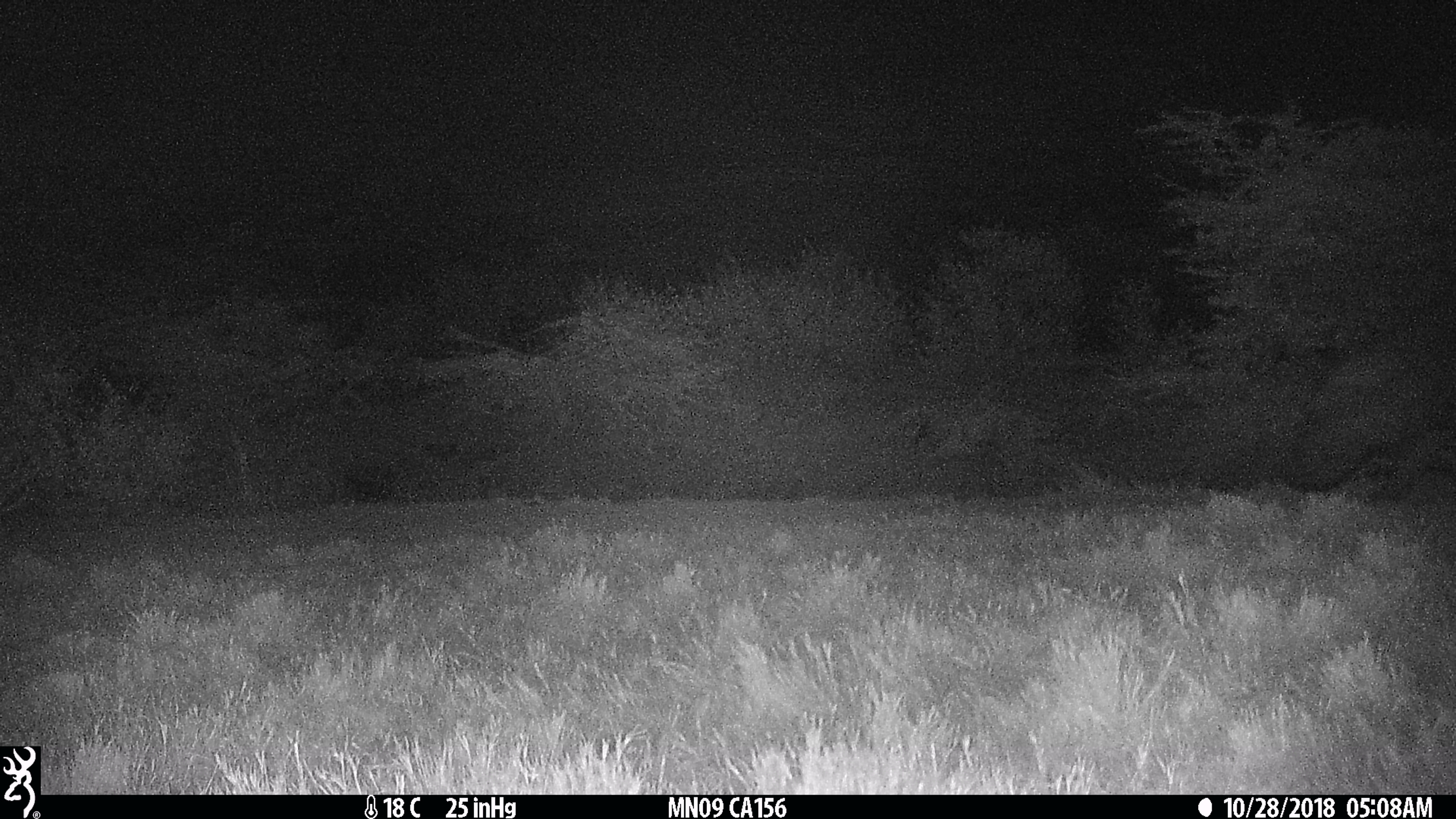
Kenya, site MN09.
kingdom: Animalia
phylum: Chordata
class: Mammalia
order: Artiodactyla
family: Hippopotamidae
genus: Hippopotamus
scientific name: Hippopotamus amphibius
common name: hippopotamus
Hippopotamus (Hippopotamus amphibius).